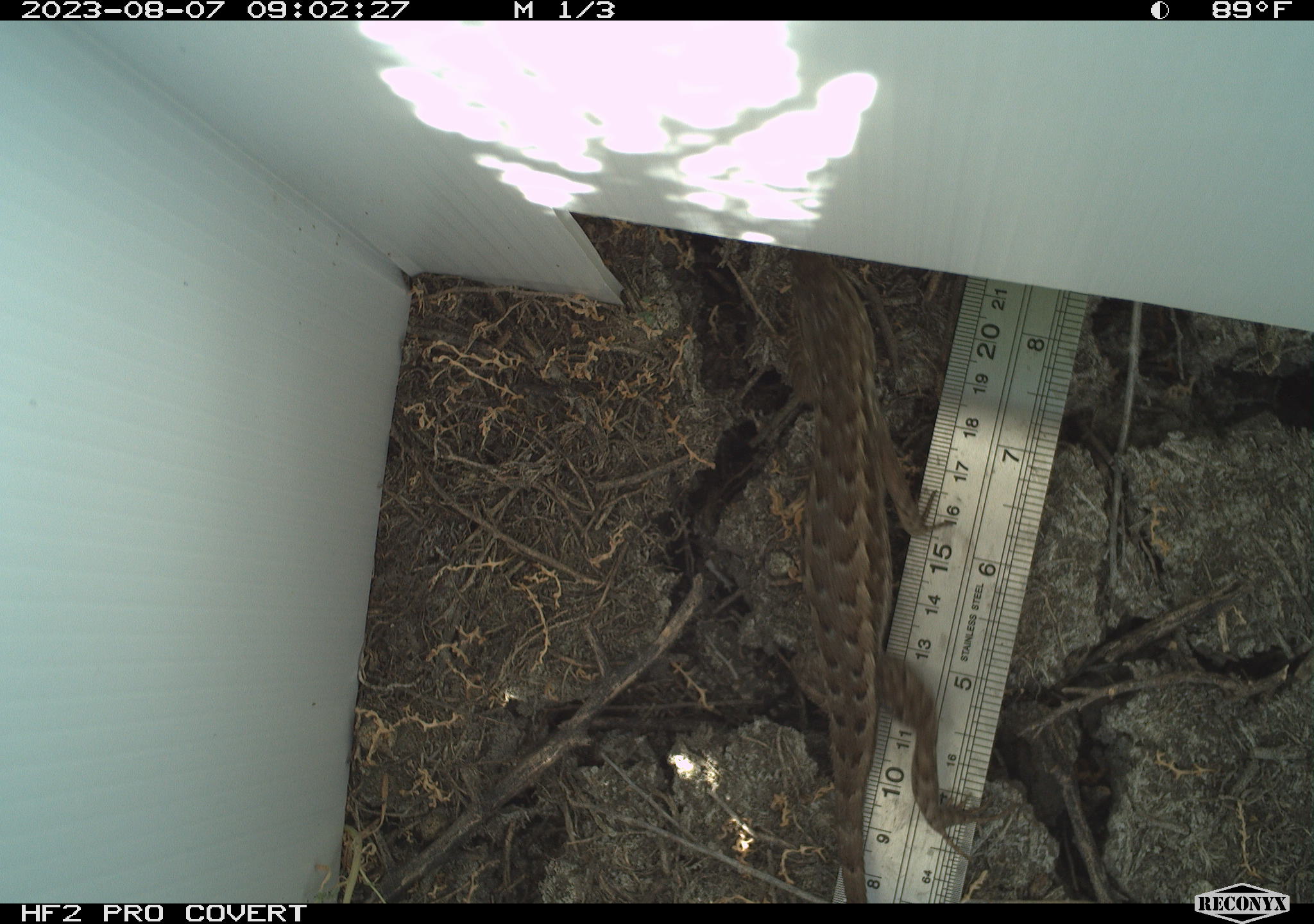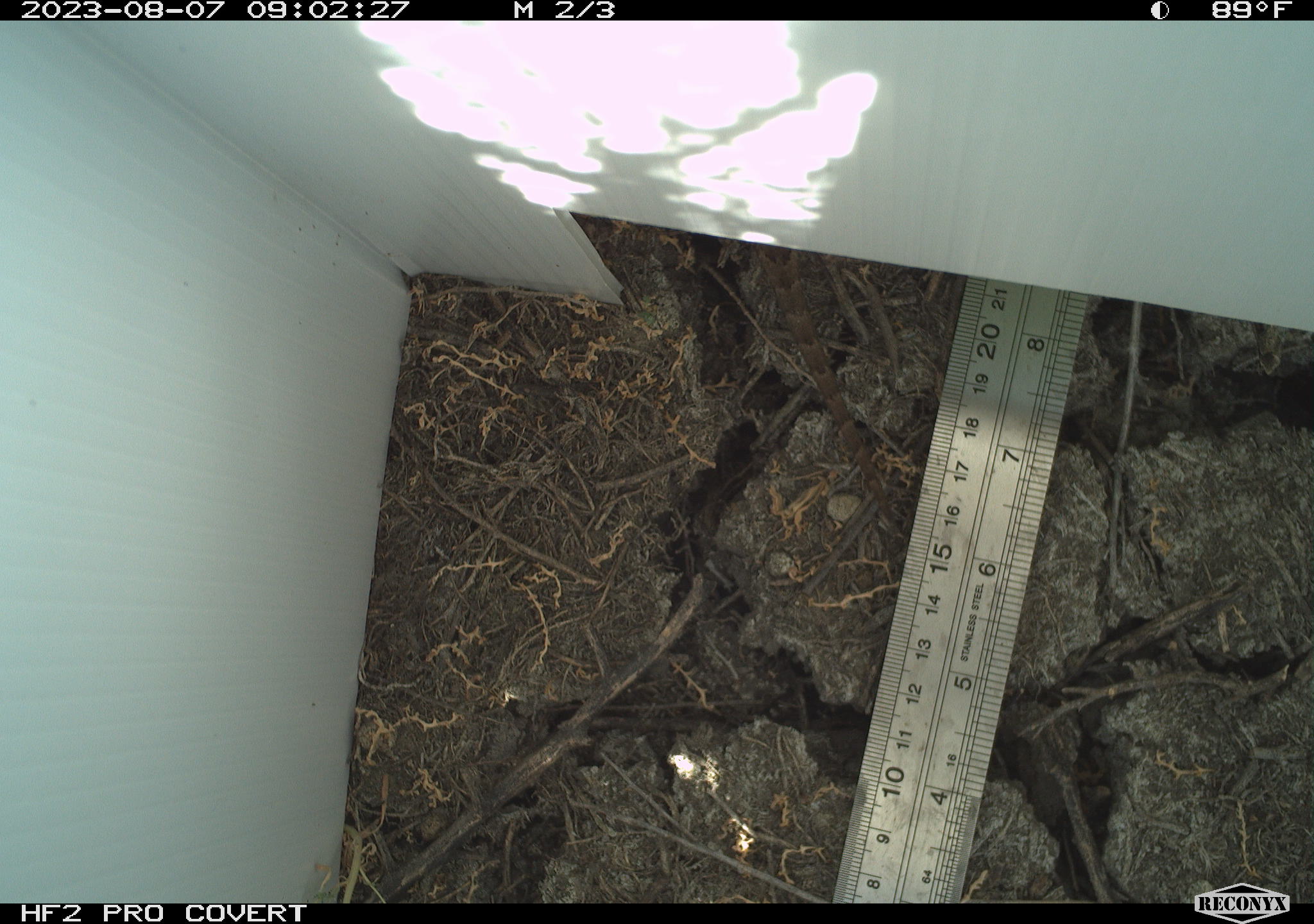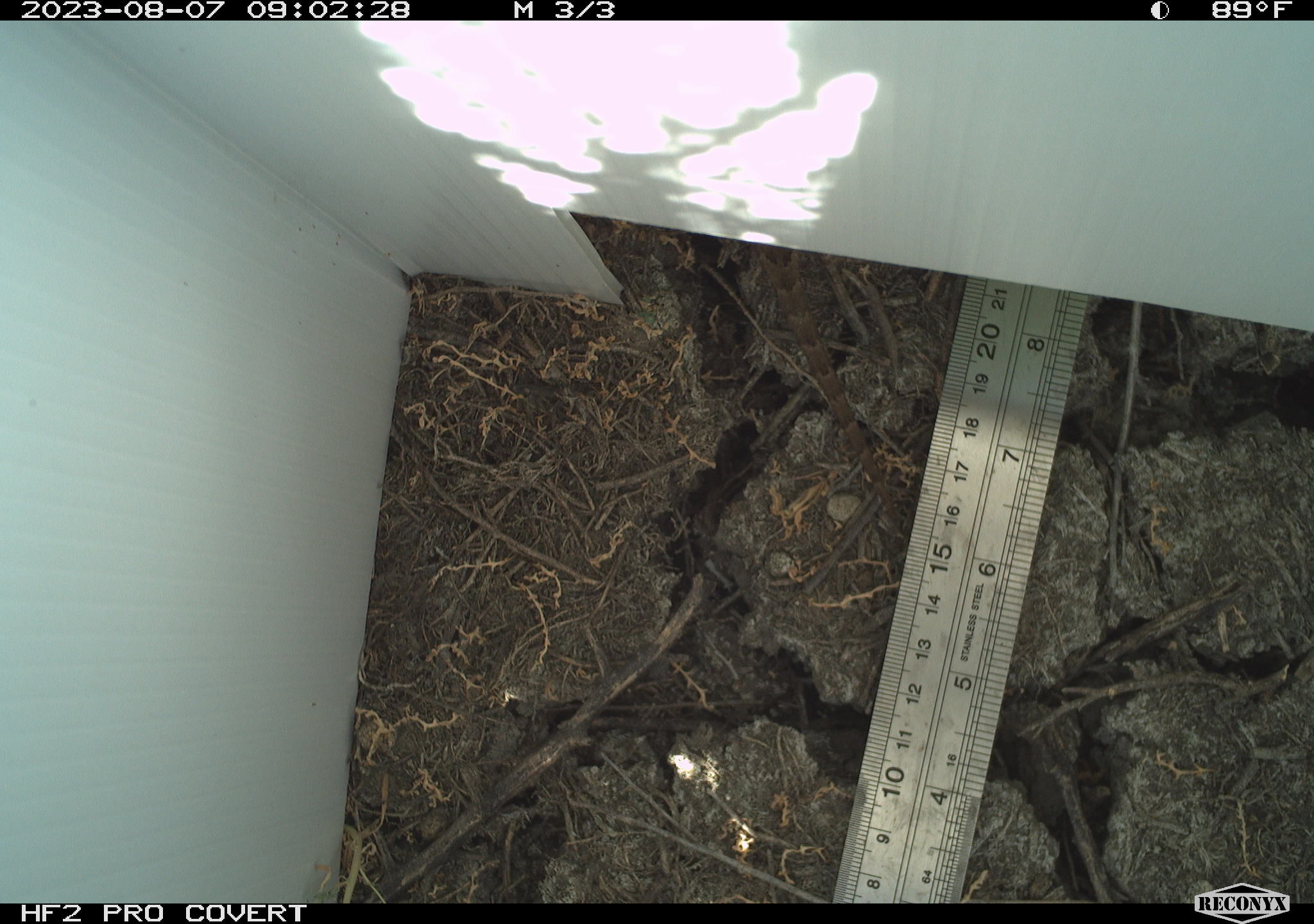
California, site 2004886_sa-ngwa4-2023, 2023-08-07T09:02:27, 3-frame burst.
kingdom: Animalia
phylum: Chordata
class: Reptilia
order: Squamata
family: Phrynosomatidae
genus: Sceloporus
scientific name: Sceloporus occidentalis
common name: western fence lizard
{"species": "western fence lizard (Sceloporus occidentalis)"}